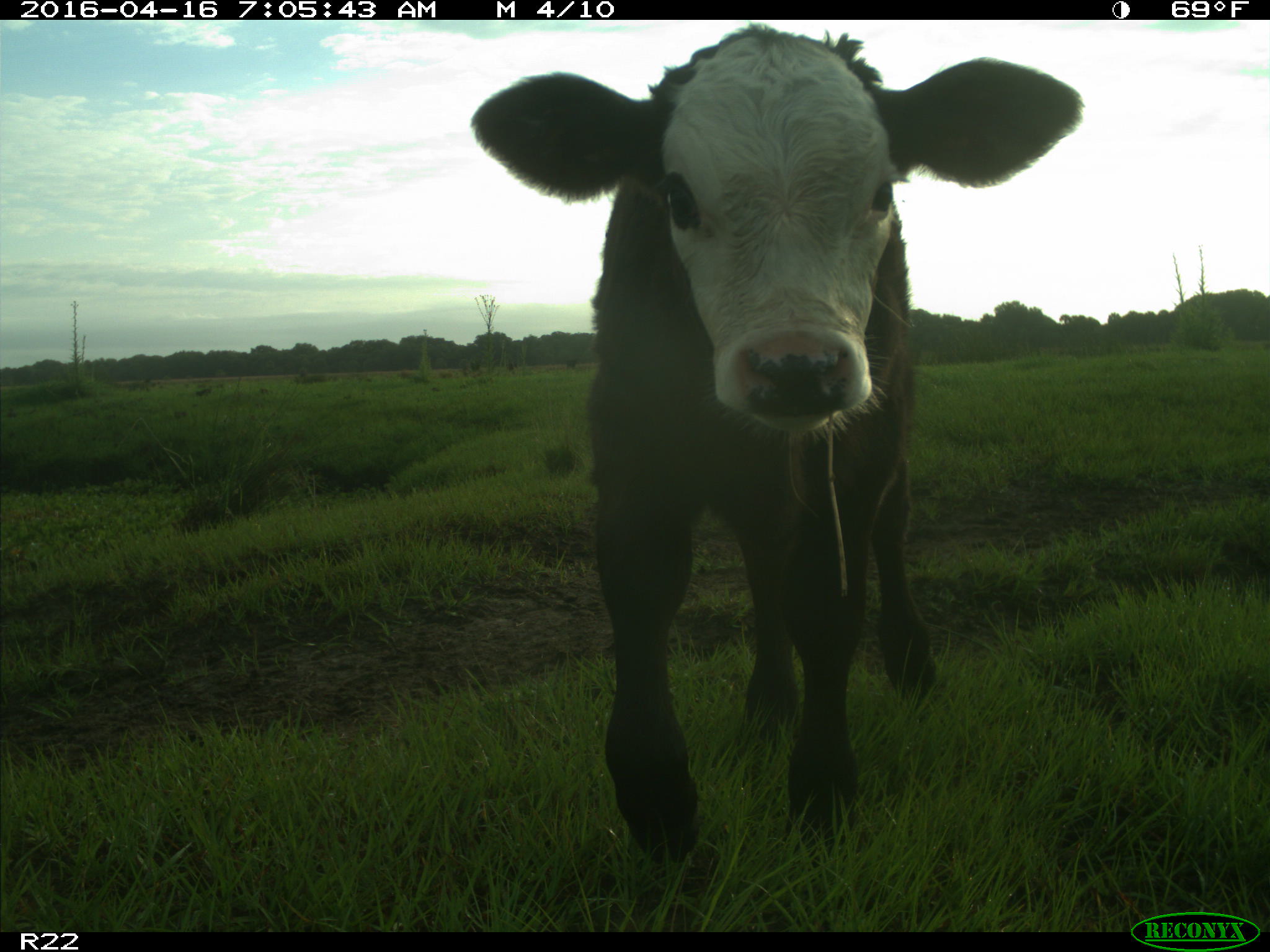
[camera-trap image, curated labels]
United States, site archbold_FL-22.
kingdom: Animalia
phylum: Chordata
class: Mammalia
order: Artiodactyla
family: Bovidae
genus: Bos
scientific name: Bos taurus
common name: domestic cow